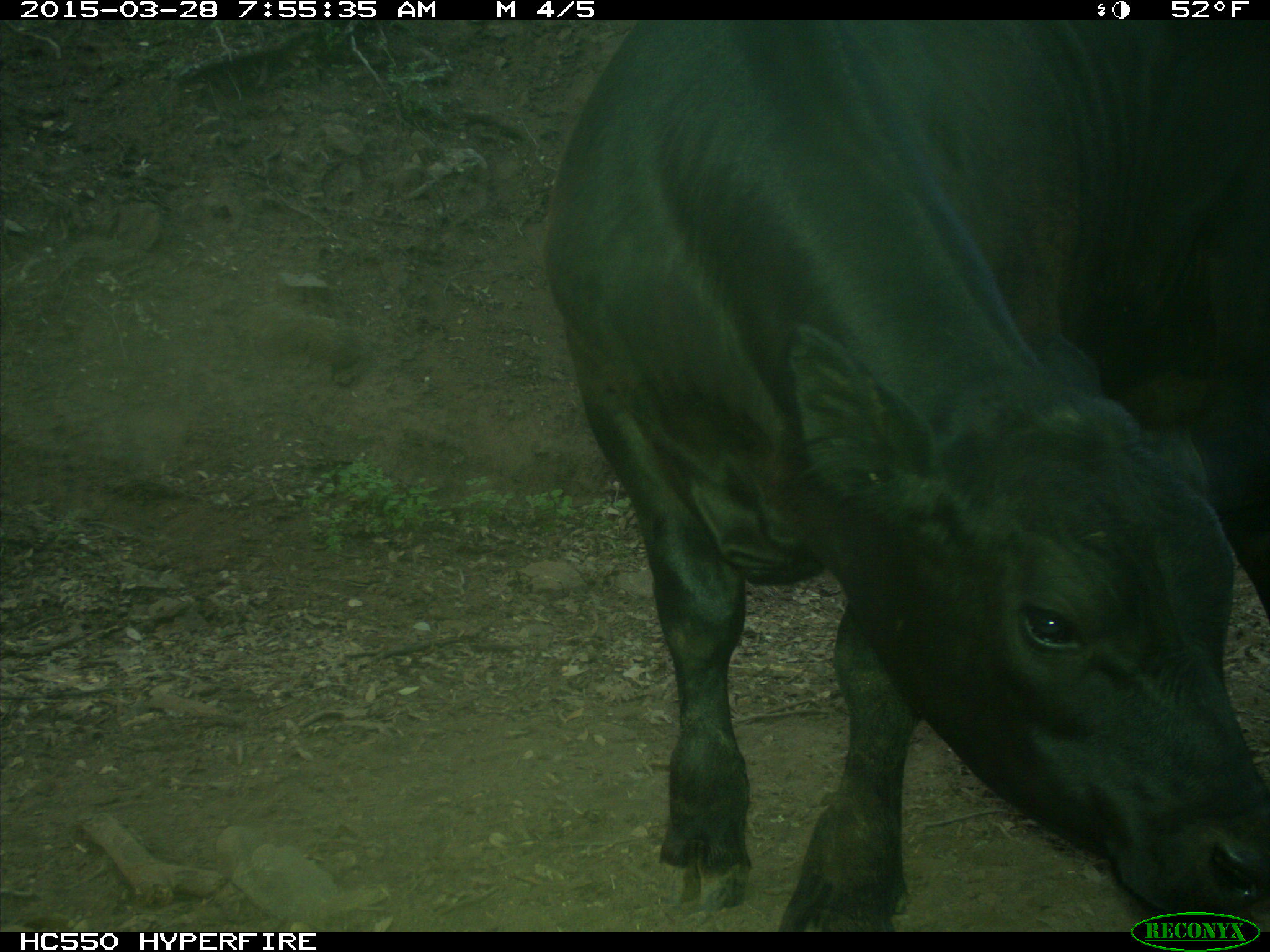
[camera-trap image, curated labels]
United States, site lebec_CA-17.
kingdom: Animalia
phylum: Chordata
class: Mammalia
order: Artiodactyla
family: Bovidae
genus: Bos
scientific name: Bos taurus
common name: domestic cow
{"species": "Bos taurus (domestic cow)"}